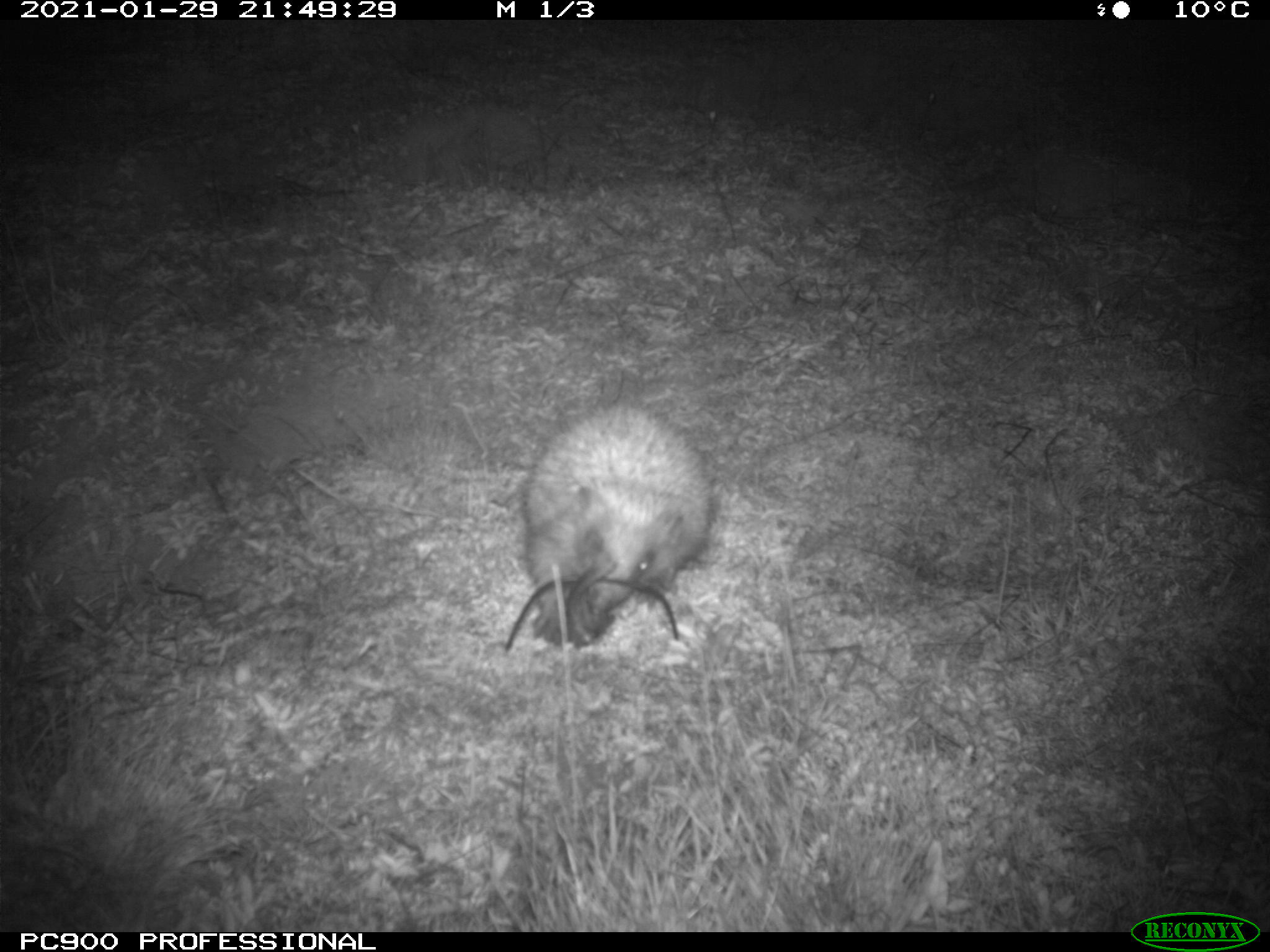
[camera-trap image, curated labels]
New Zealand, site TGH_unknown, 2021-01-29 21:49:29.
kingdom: Animalia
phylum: Chordata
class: Mammalia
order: Eulipotyphla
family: Erinaceidae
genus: Erinaceus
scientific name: Erinaceus europaeus europaeus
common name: european hedgehog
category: hedgehog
Hedgehog (european hedgehog) (Erinaceus europaeus europaeus).